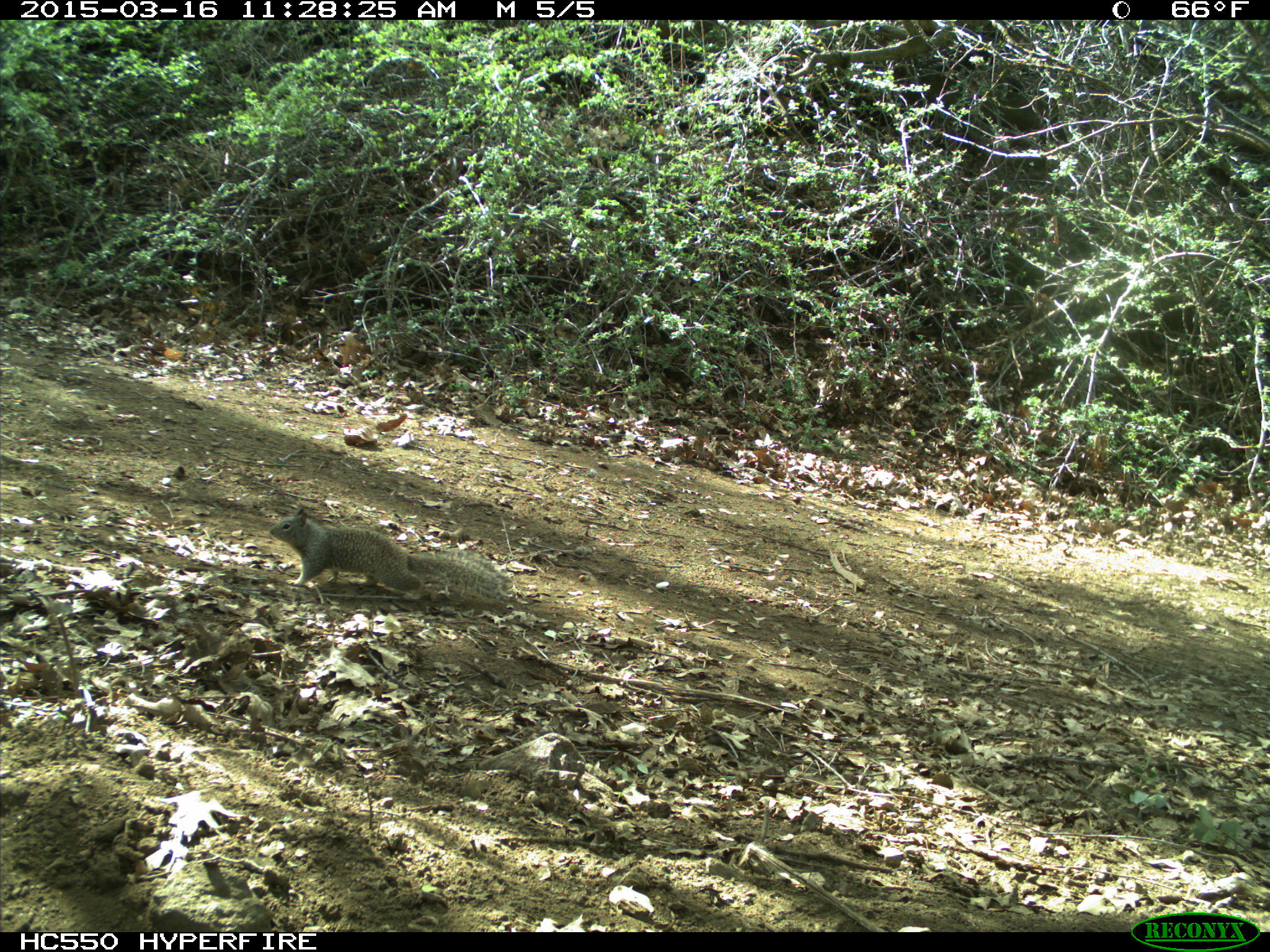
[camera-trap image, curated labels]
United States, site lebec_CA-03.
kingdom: Animalia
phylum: Chordata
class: Mammalia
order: Rodentia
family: Sciuridae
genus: Otospermophilus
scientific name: Otospermophilus beecheyi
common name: california ground squirrel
Otospermophilus beecheyi (california ground squirrel).